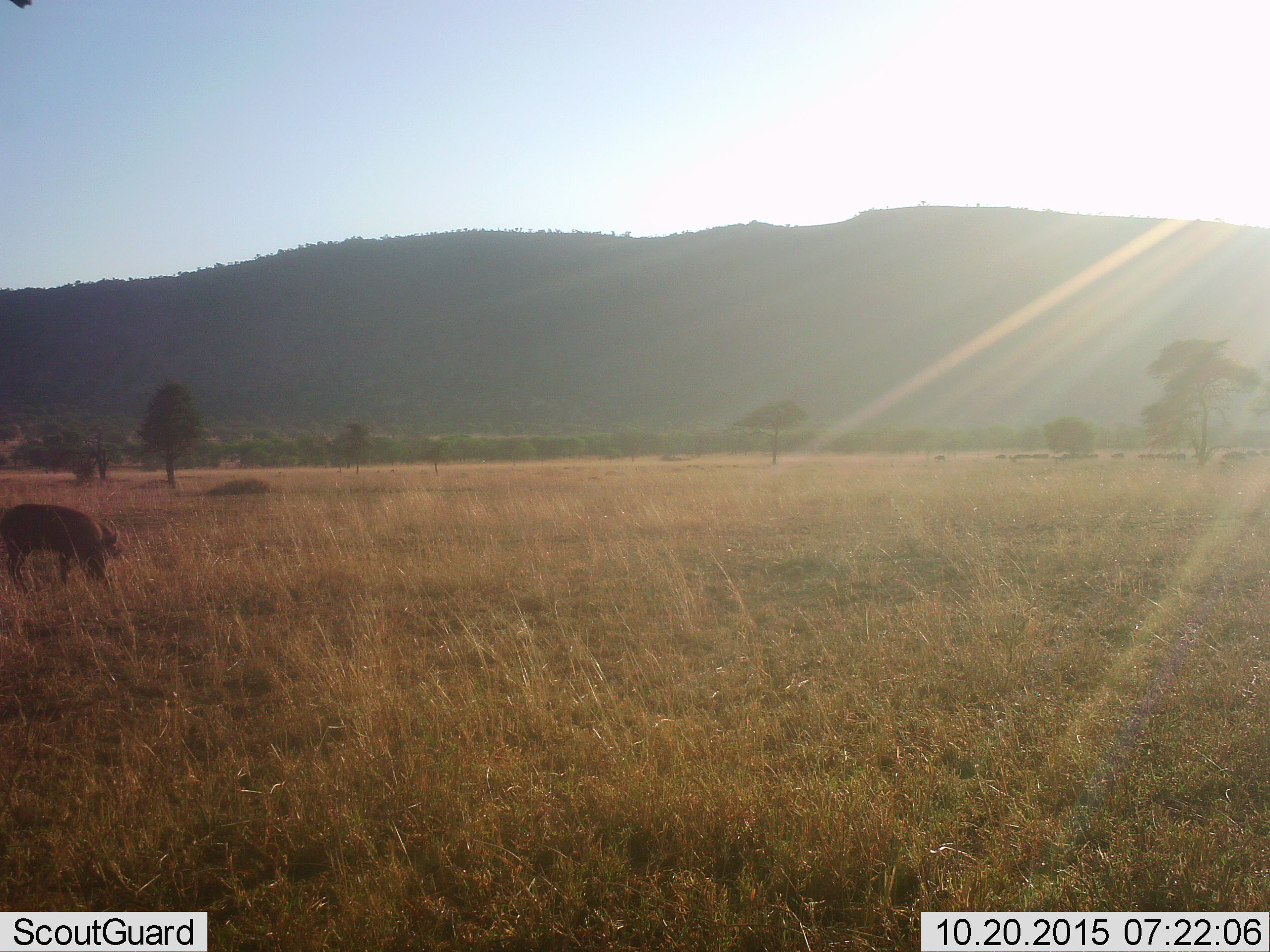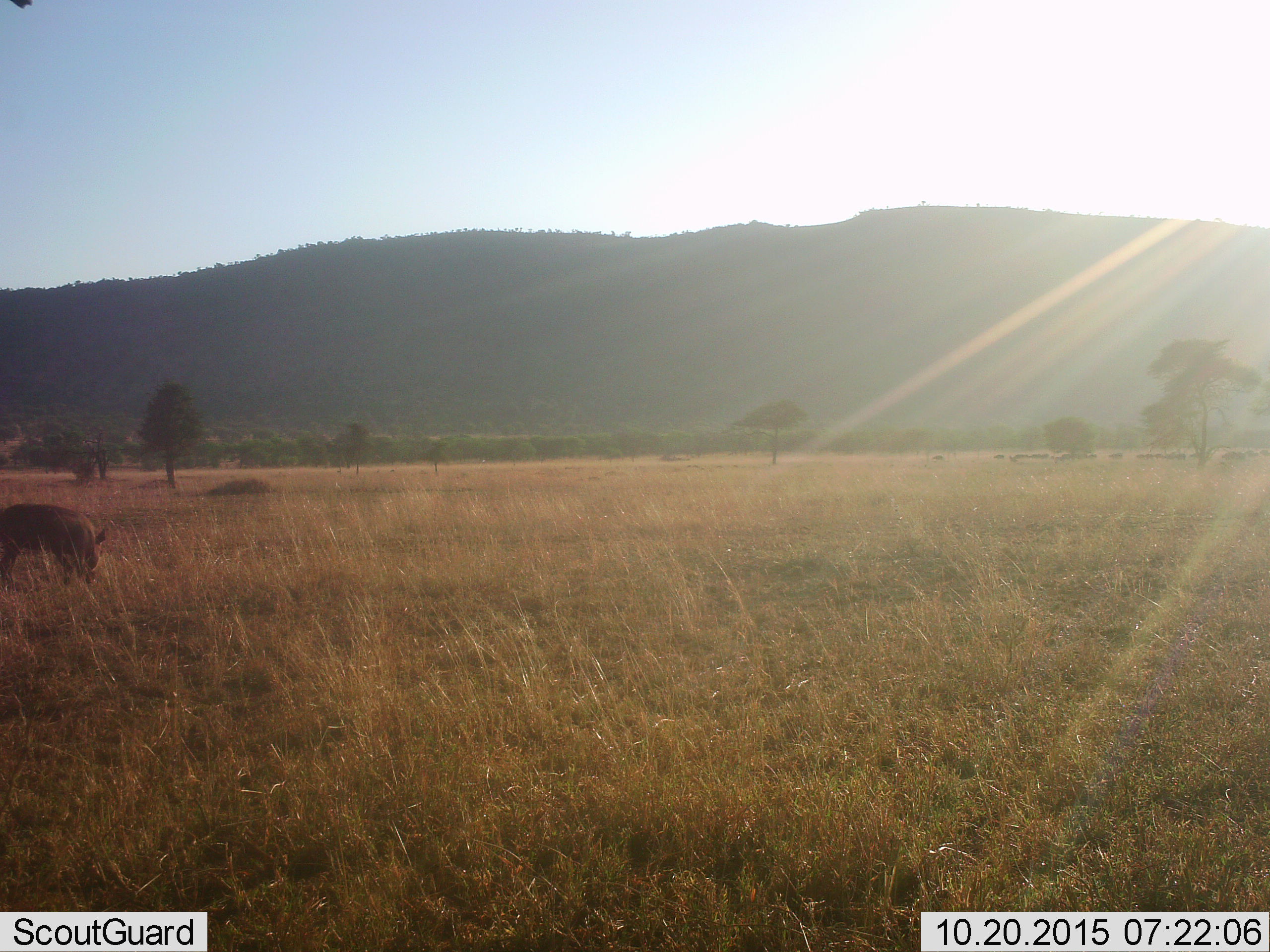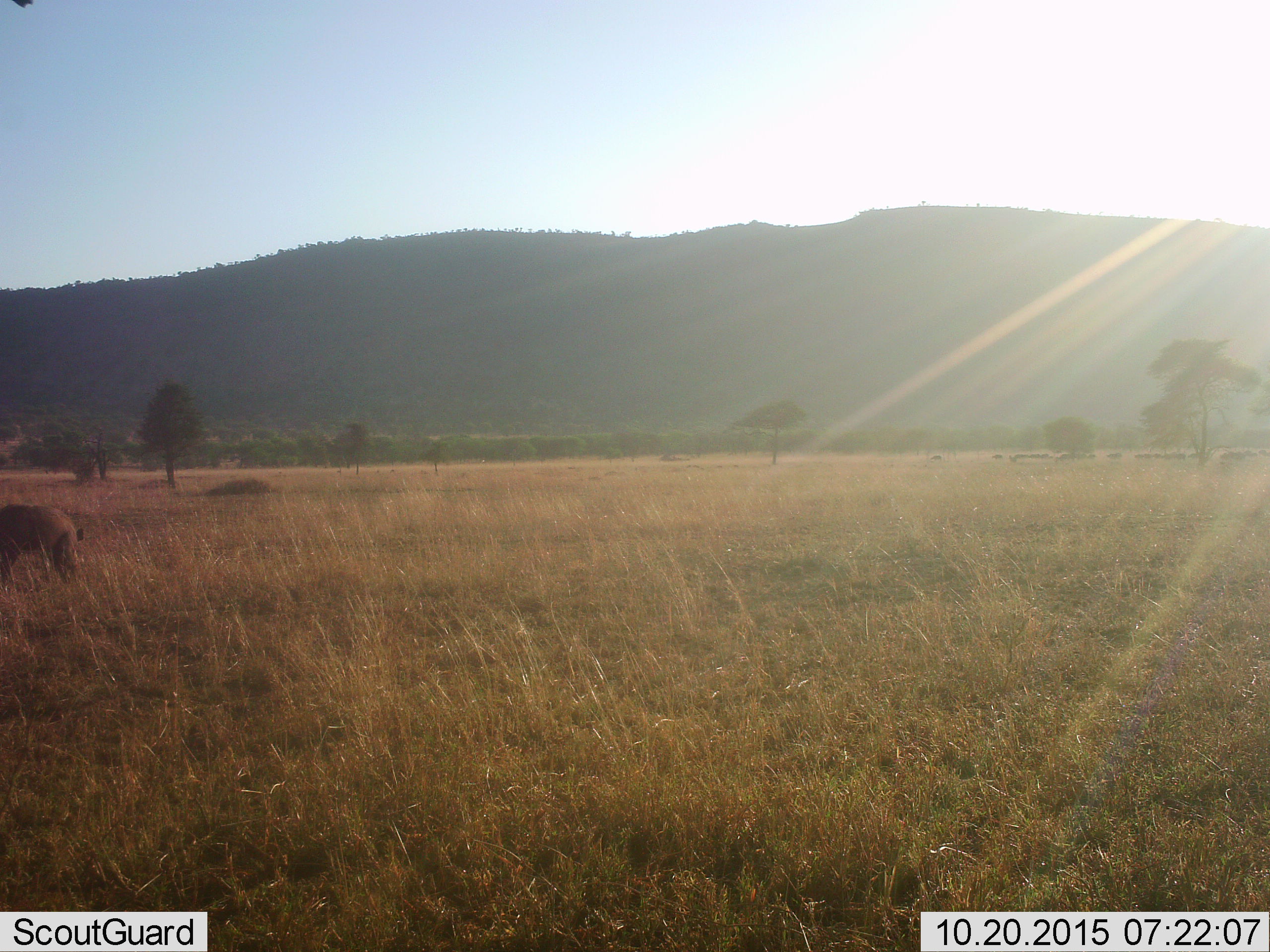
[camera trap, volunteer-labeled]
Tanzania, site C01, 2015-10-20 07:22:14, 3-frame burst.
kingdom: Animalia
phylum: Chordata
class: Mammalia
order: Artiodactyla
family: Suidae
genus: Phacochoerus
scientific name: Phacochoerus africanus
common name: warthog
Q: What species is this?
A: Warthog (Phacochoerus africanus).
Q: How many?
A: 1.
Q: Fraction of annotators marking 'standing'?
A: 31%.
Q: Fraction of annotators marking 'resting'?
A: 0%.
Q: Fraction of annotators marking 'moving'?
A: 15%.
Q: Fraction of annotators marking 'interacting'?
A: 0%.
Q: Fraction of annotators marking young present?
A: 0%.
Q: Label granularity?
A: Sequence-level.